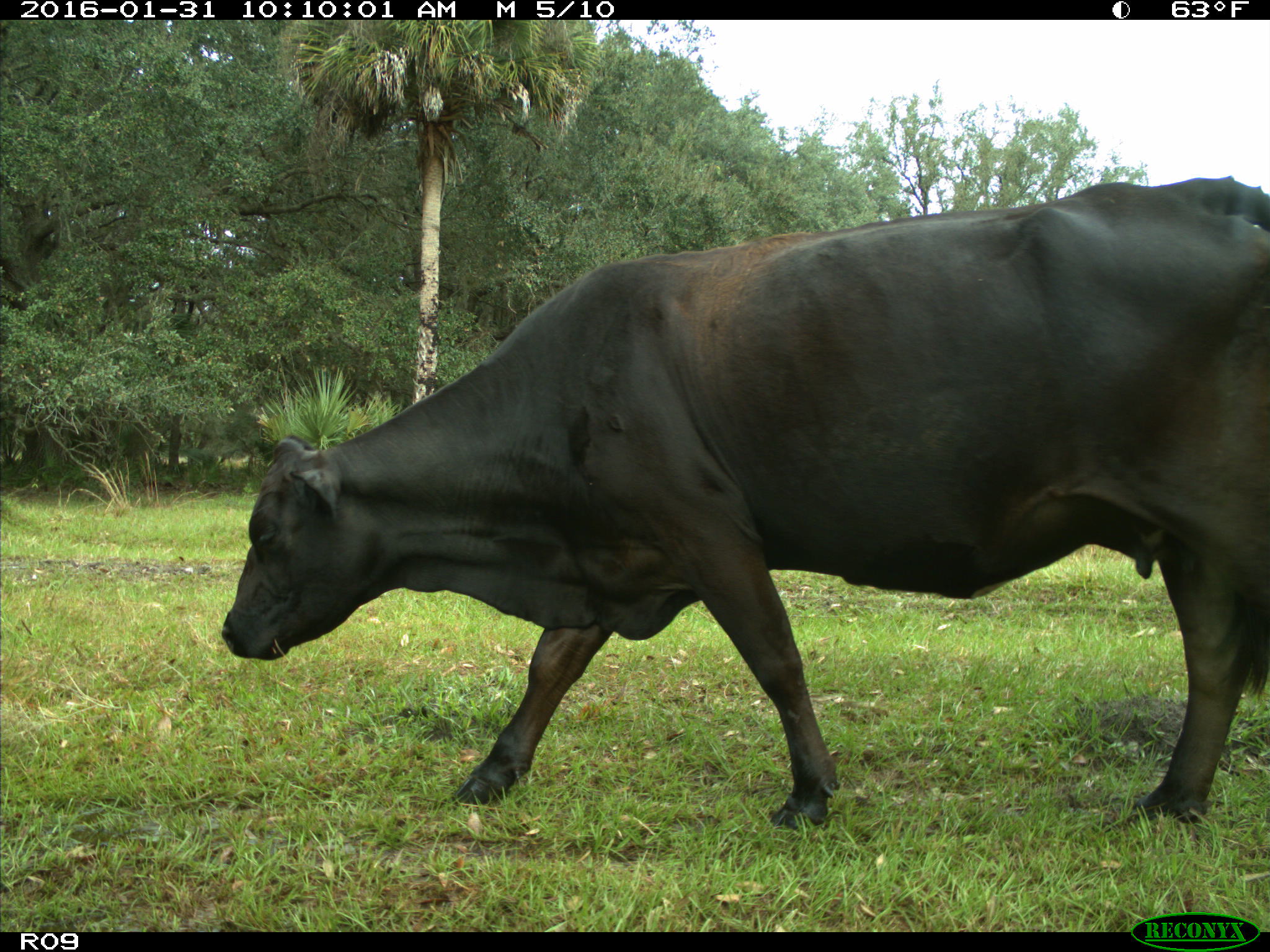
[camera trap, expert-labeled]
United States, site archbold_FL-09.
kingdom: Animalia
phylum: Chordata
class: Mammalia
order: Artiodactyla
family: Bovidae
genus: Bos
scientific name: Bos taurus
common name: domestic cow